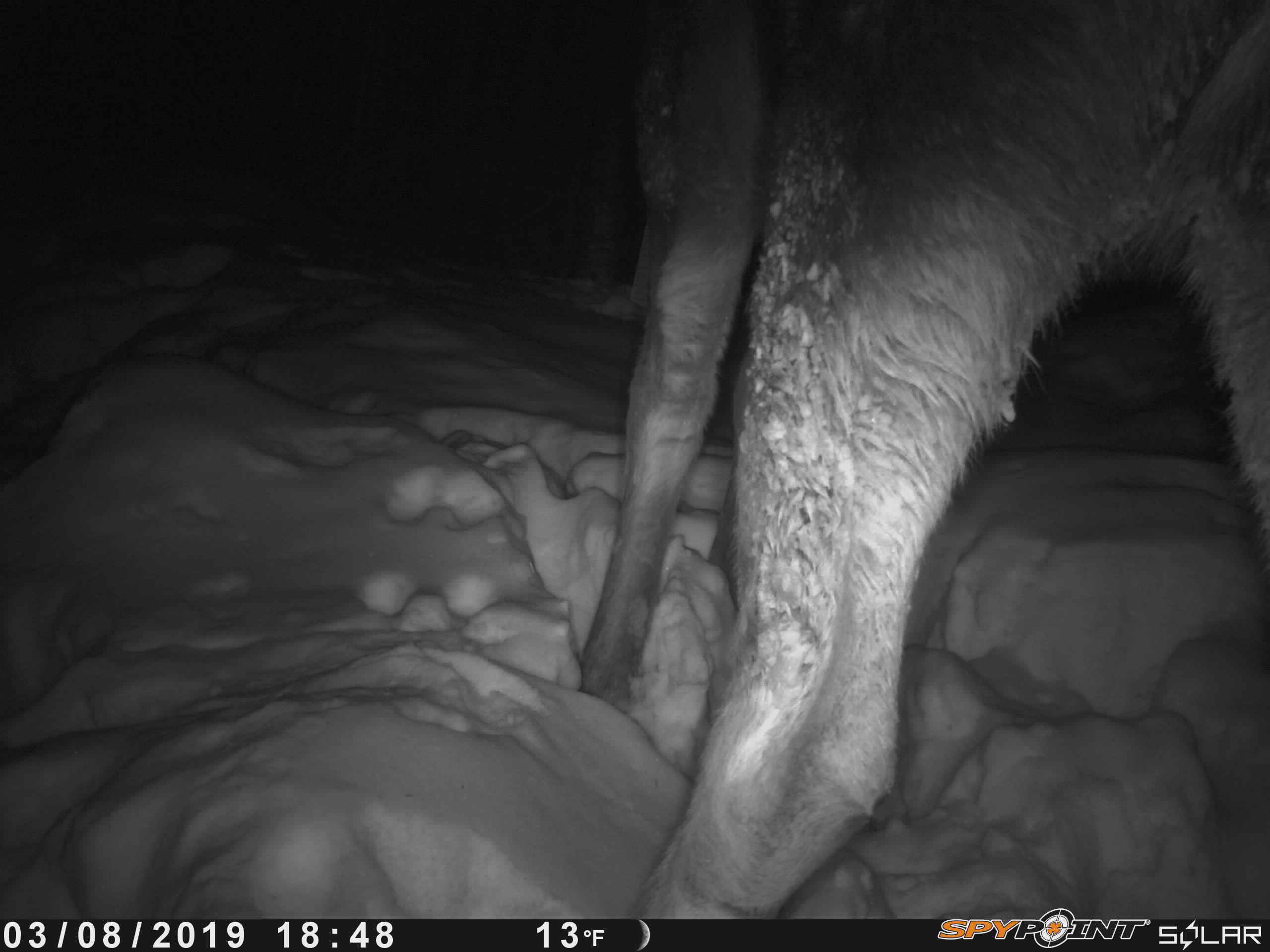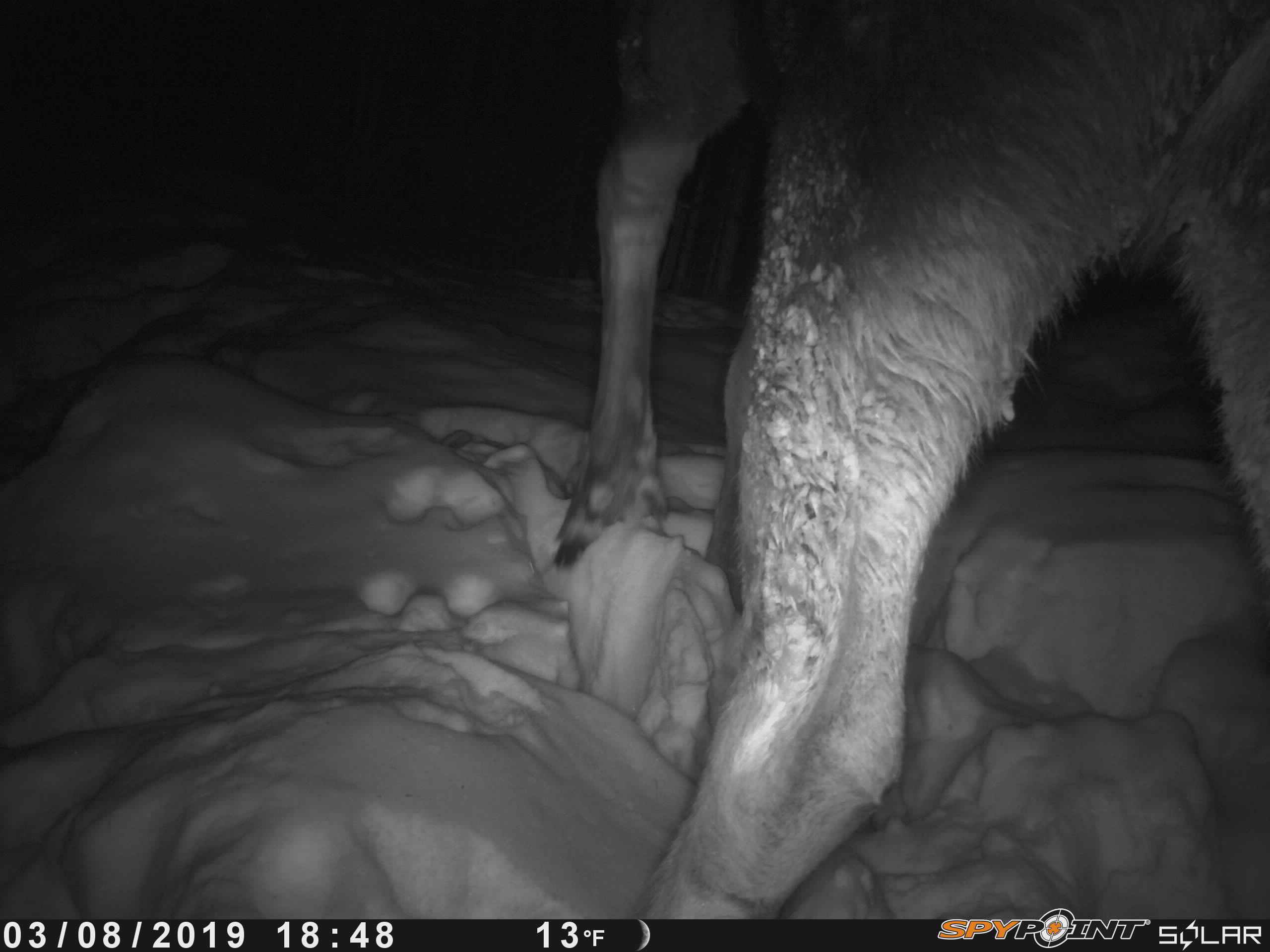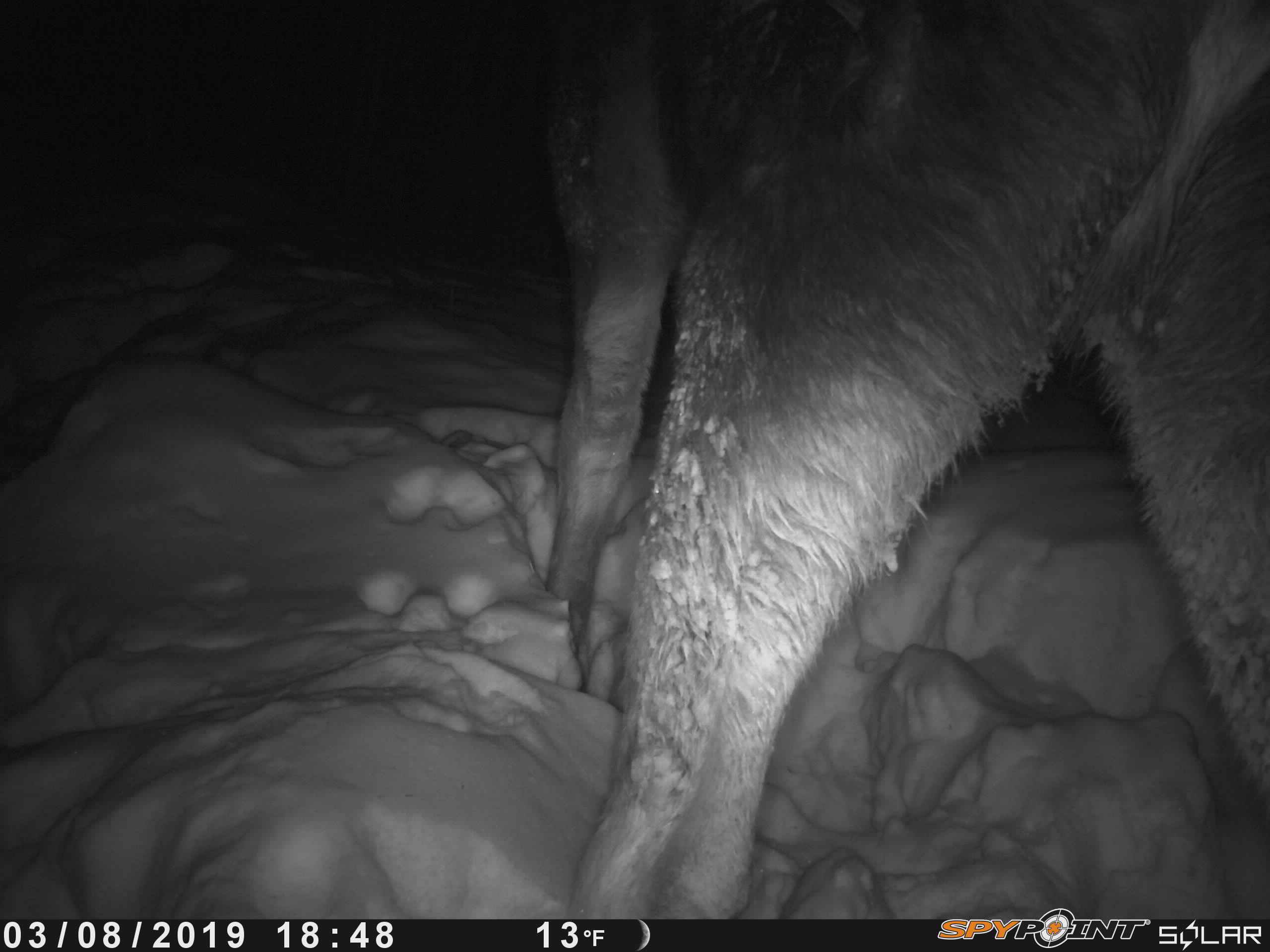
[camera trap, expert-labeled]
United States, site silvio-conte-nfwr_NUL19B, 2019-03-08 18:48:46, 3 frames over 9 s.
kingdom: Animalia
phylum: Chordata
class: Mammalia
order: Artiodactyla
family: Cervidae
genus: Alces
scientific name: Alces alces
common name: moose